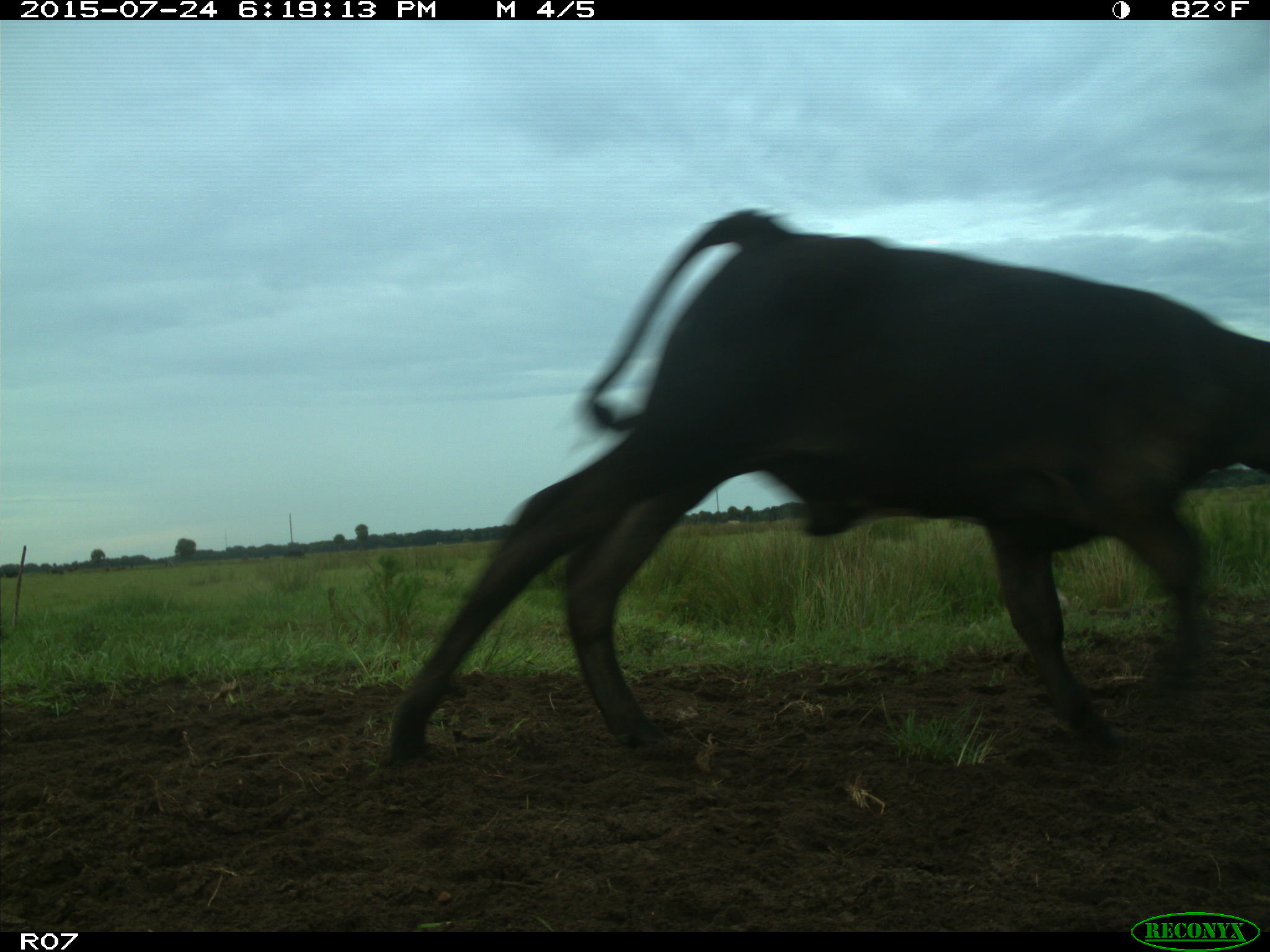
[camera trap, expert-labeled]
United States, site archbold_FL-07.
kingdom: Animalia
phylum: Chordata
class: Mammalia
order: Artiodactyla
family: Bovidae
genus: Bos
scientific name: Bos taurus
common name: domestic cow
Bos taurus (domestic cow).